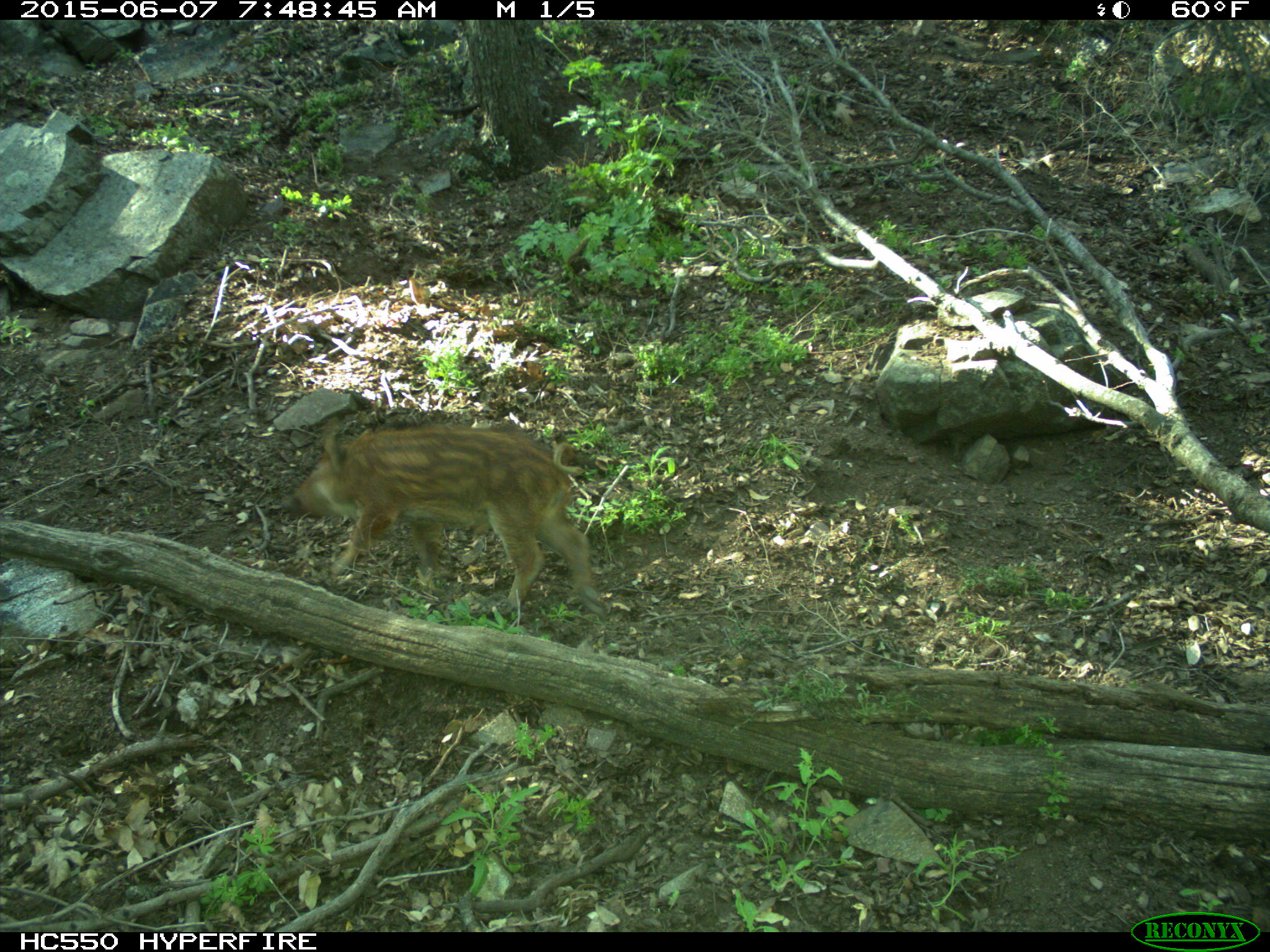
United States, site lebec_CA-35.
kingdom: Animalia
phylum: Chordata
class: Mammalia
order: Artiodactyla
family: Suidae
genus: Sus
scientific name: Sus scrofa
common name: wild boar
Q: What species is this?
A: Sus scrofa (wild boar).